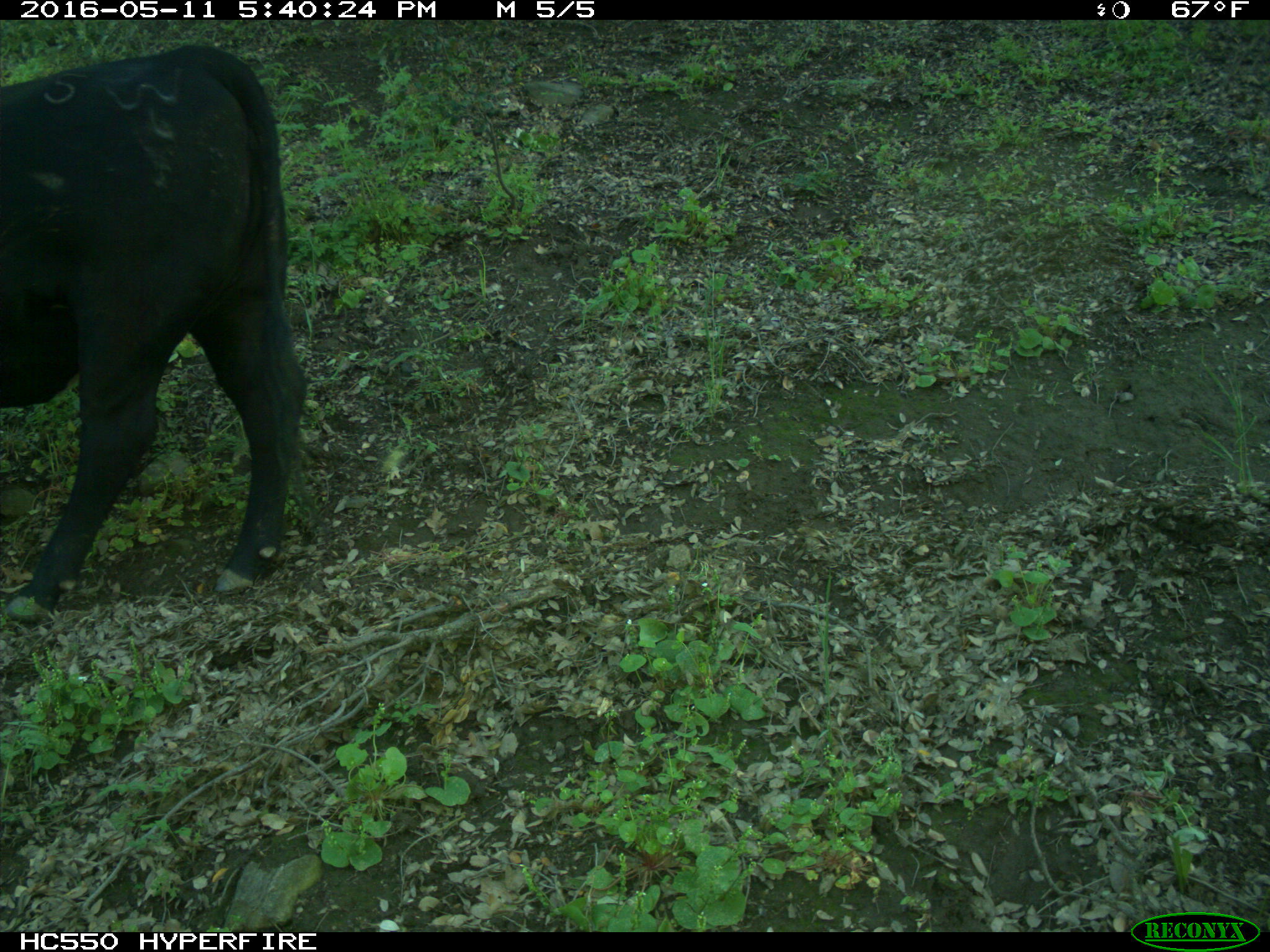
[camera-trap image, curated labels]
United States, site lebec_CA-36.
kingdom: Animalia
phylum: Chordata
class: Mammalia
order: Artiodactyla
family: Bovidae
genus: Bos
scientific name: Bos taurus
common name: domestic cow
Bos taurus (domestic cow).